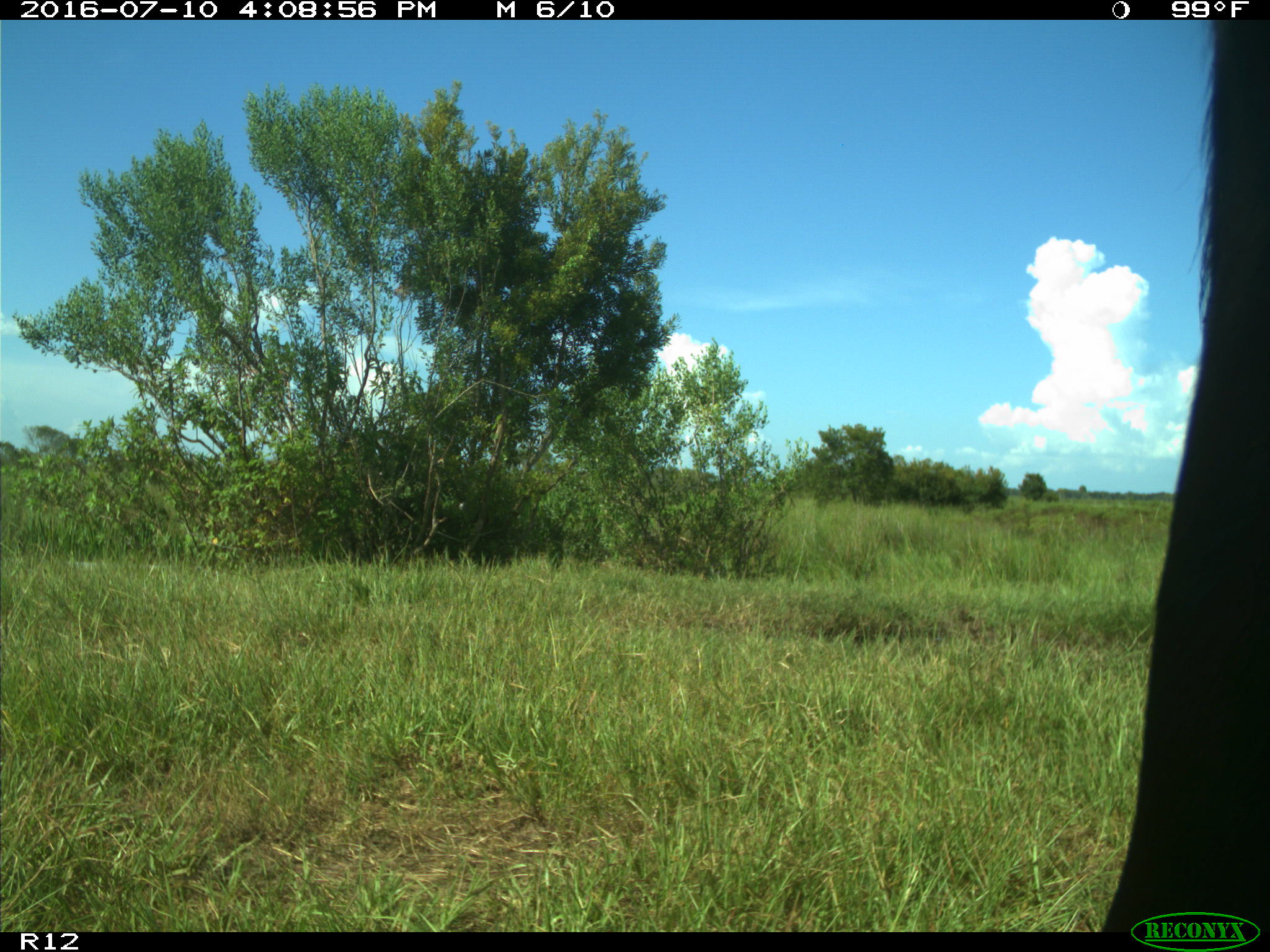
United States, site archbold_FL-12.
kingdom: Animalia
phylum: Chordata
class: Mammalia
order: Artiodactyla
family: Bovidae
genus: Bos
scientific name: Bos taurus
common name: domestic cow